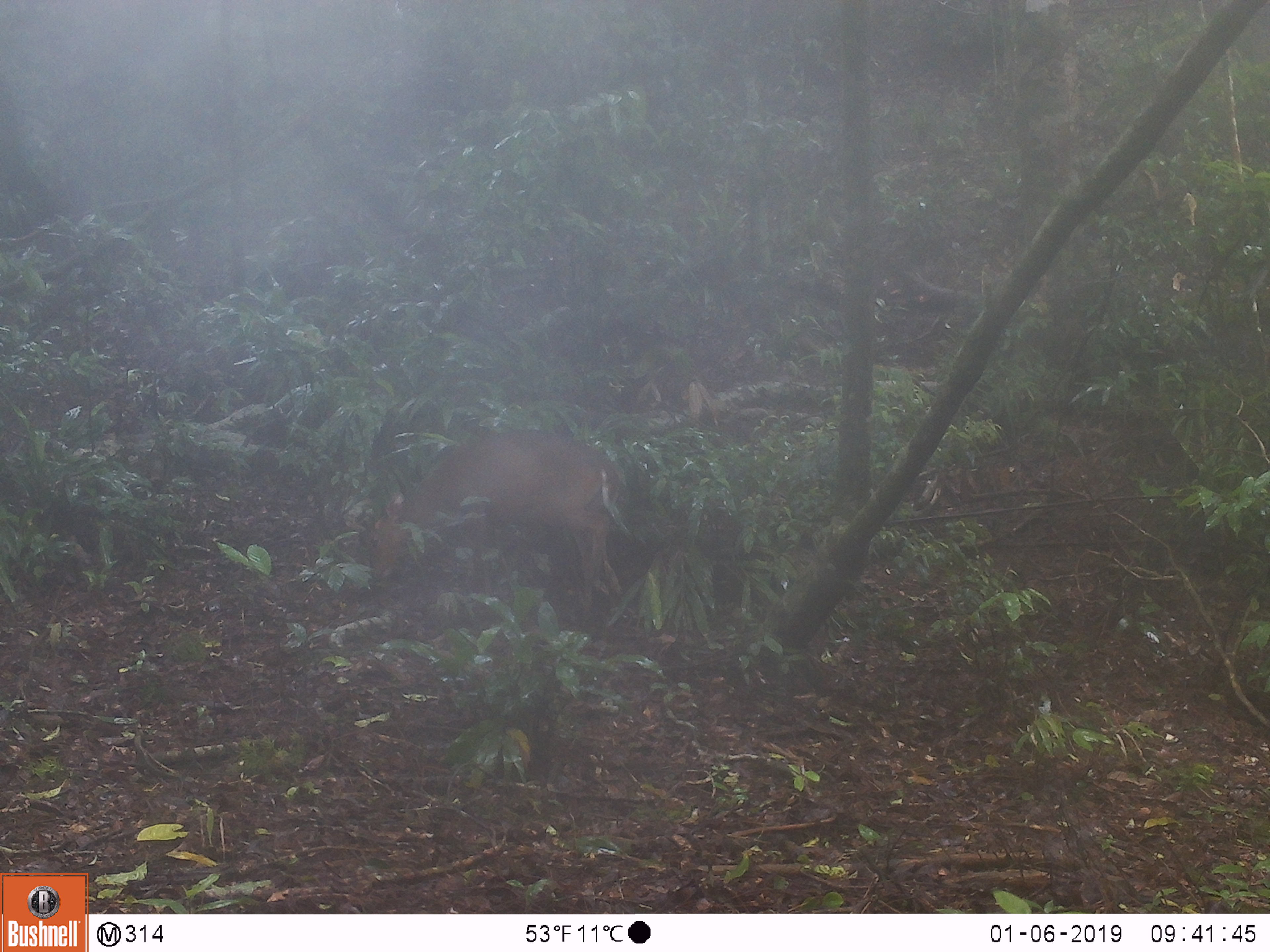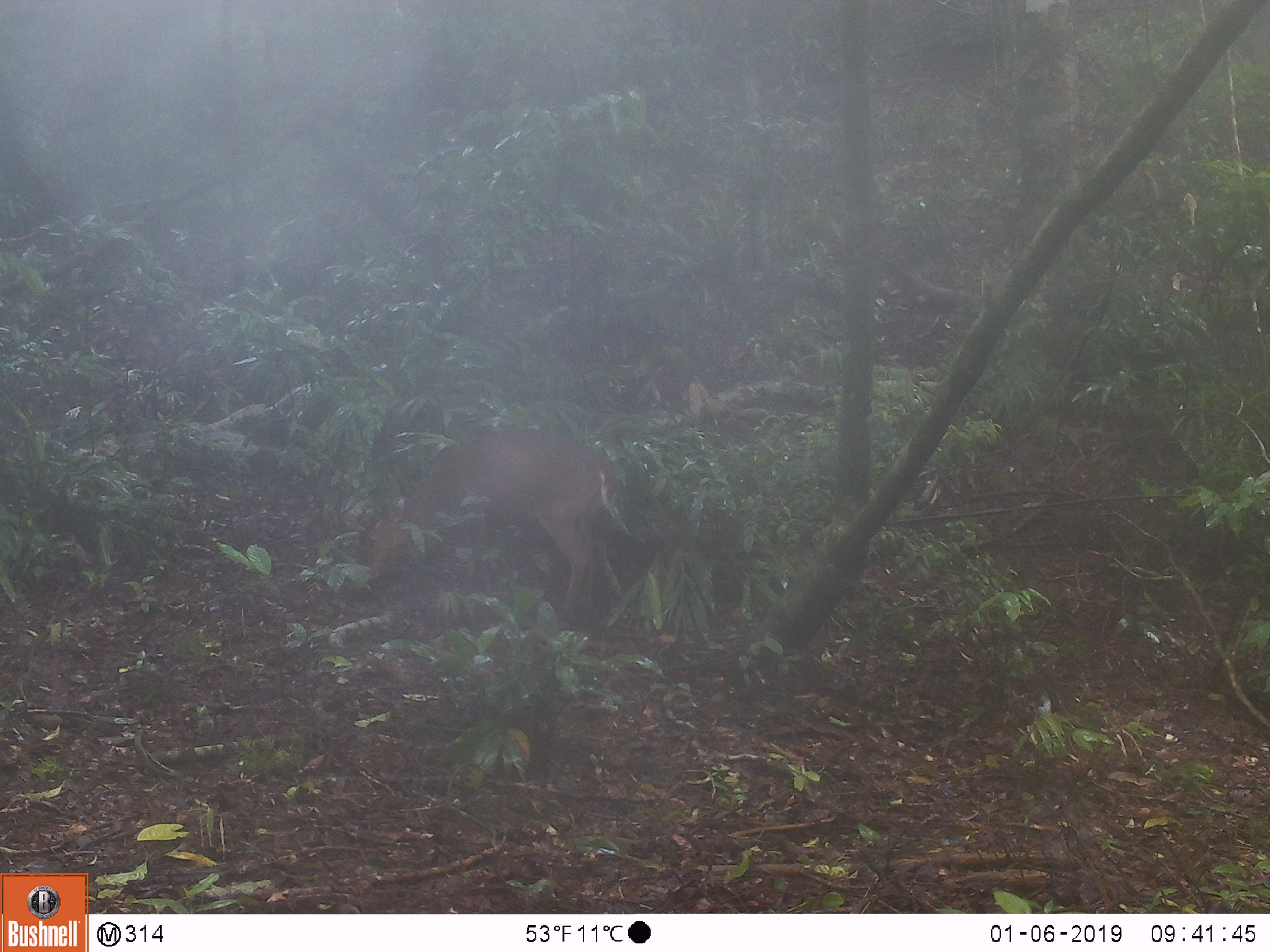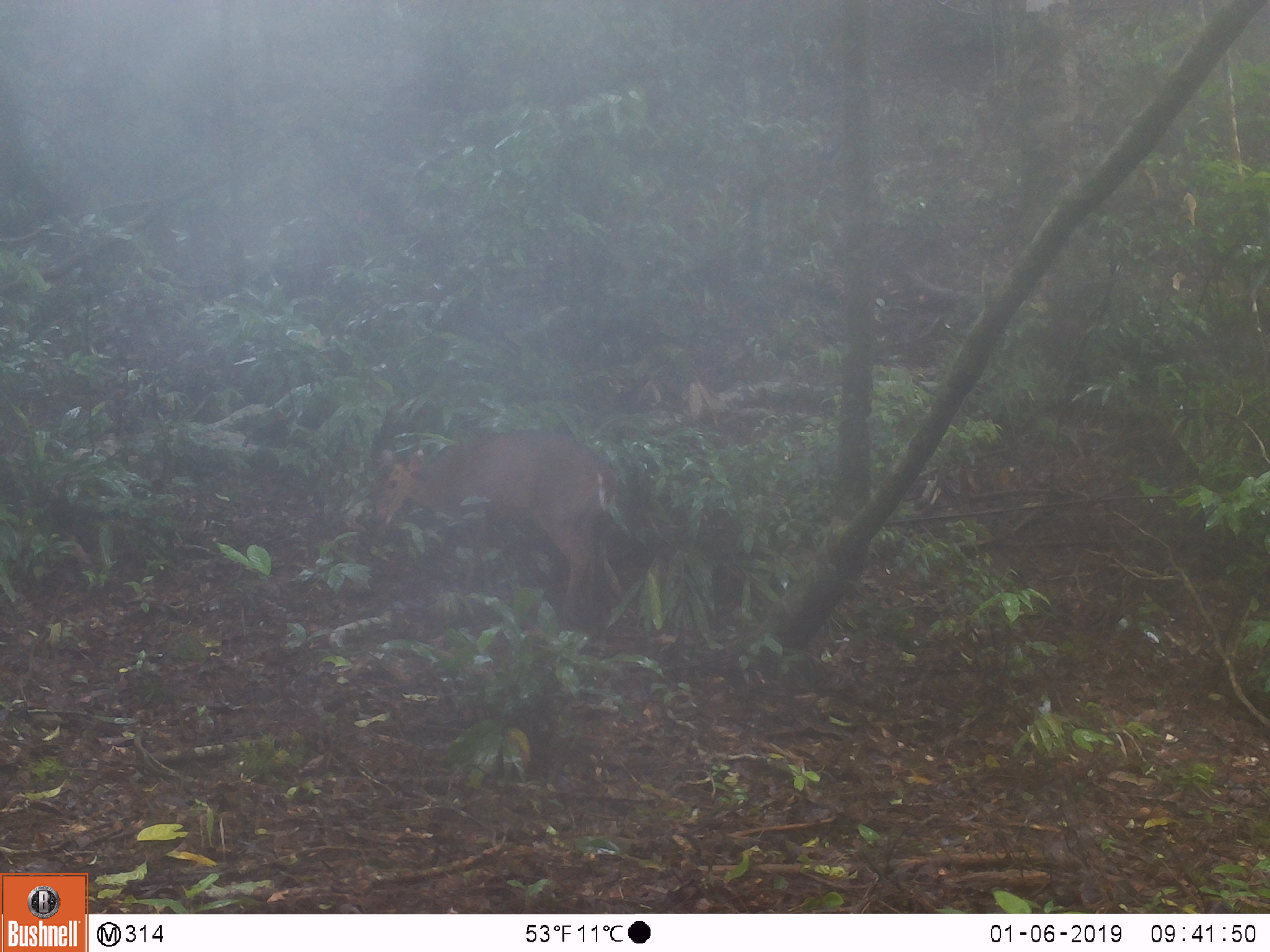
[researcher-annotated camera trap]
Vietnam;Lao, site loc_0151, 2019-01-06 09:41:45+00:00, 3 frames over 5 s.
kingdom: Animalia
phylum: Chordata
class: Mammalia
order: Artiodactyla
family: Cervidae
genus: Muntiacus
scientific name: Muntiacus vuquangensis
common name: large-antlered muntjac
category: large antlered muntjac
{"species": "large antlered muntjac (large-antlered muntjac) (Muntiacus vuquangensis)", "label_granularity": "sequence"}